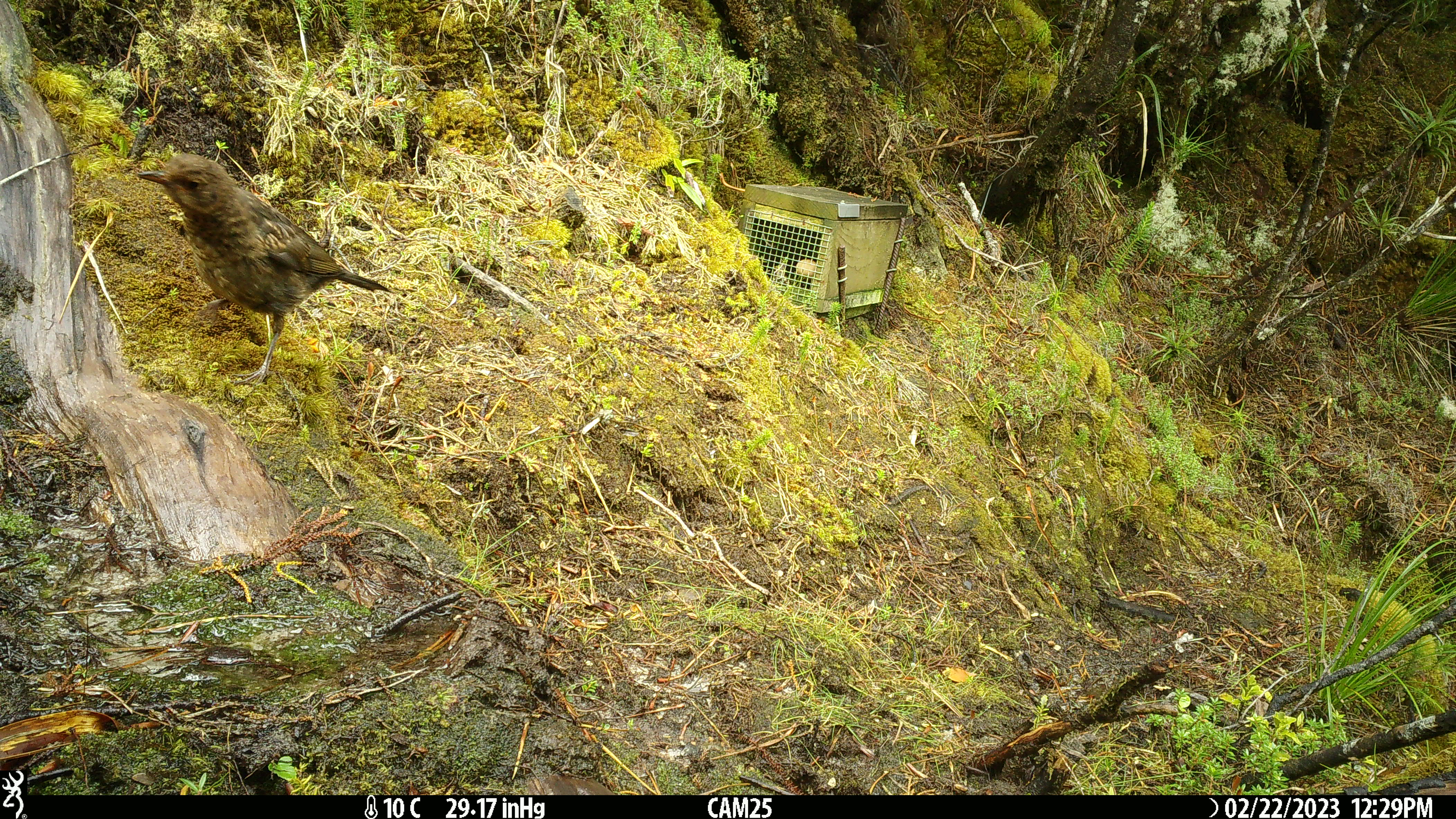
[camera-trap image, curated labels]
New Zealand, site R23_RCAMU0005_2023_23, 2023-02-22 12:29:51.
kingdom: Animalia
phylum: Chordata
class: Aves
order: Passeriformes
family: Turdidae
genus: Turdus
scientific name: Turdus merula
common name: eurasian blackbird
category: blackbird